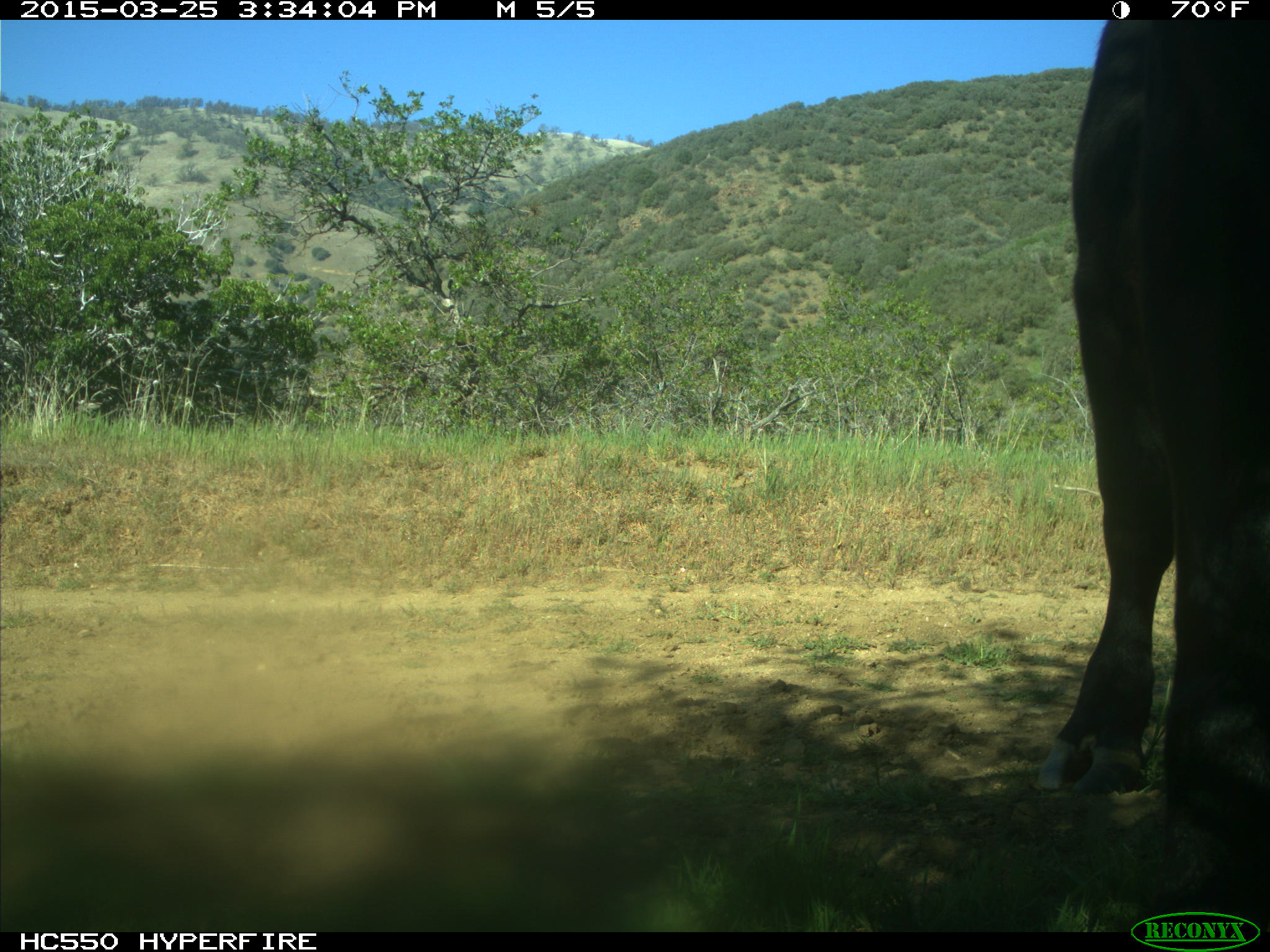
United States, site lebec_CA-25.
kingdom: Animalia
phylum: Chordata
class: Mammalia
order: Artiodactyla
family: Bovidae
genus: Bos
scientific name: Bos taurus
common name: domestic cow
Bos taurus (domestic cow).